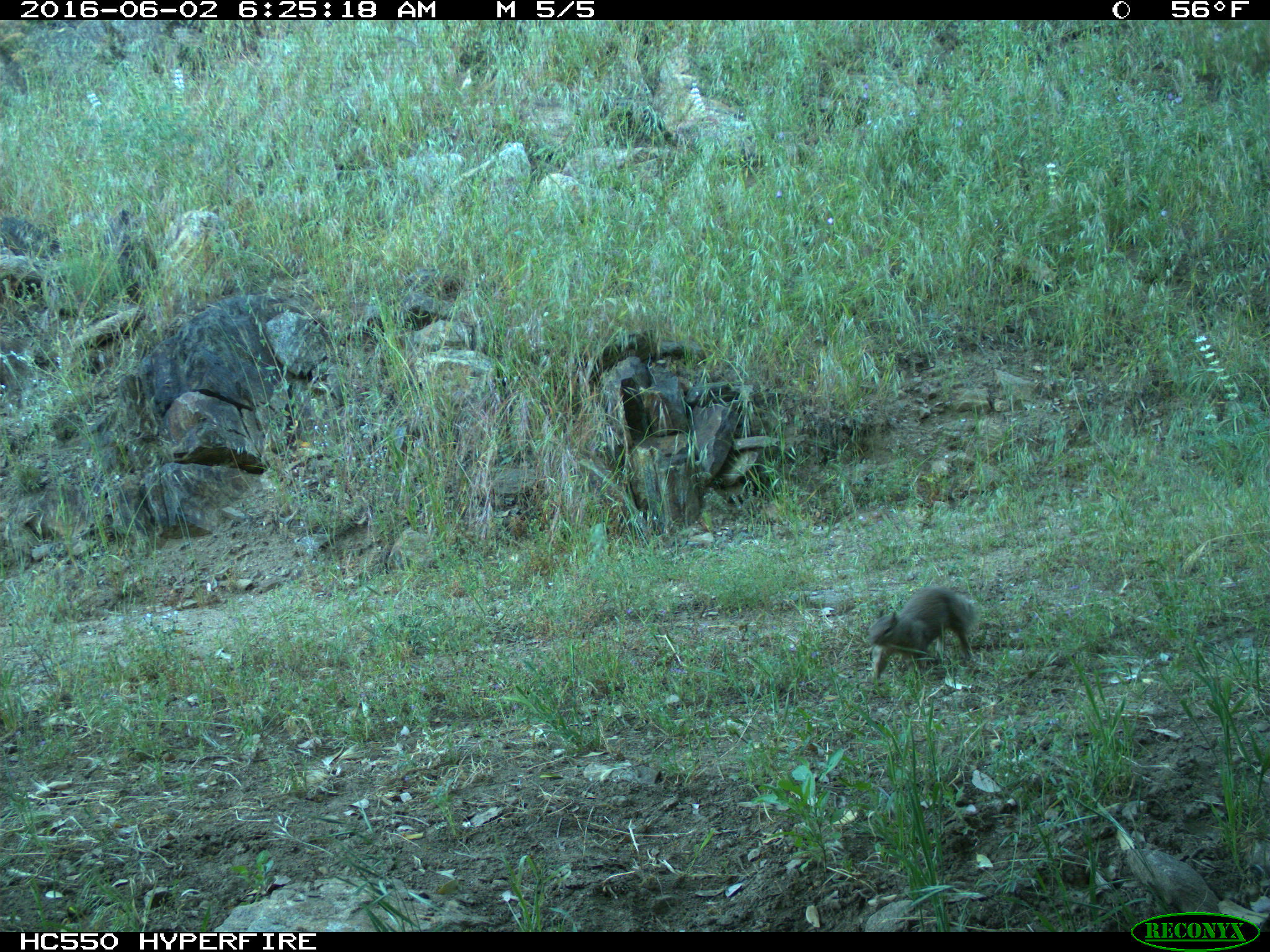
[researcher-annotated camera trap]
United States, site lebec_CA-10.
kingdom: Animalia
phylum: Chordata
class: Mammalia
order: Rodentia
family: Sciuridae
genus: Otospermophilus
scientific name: Otospermophilus beecheyi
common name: california ground squirrel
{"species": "Otospermophilus beecheyi (california ground squirrel)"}